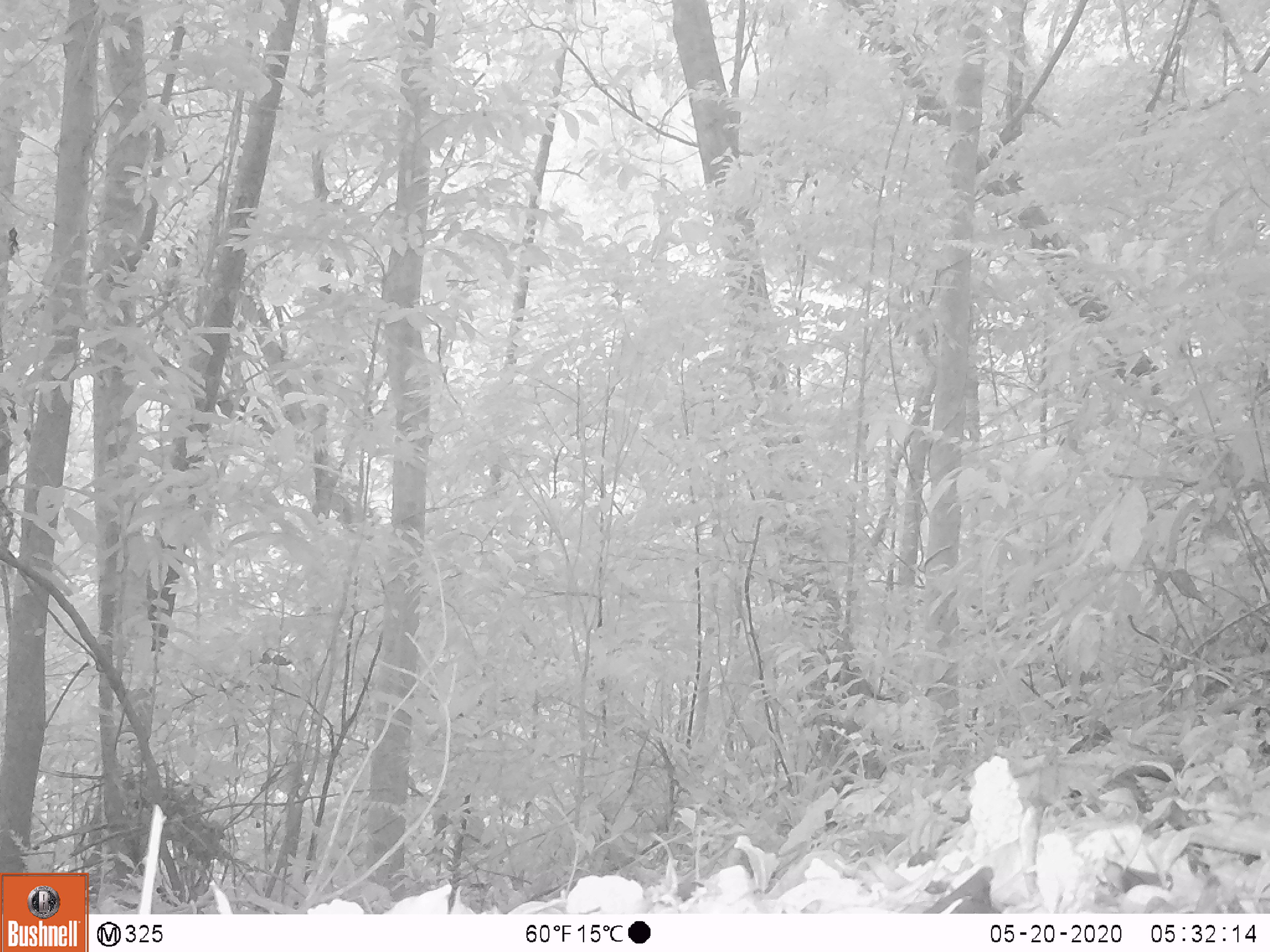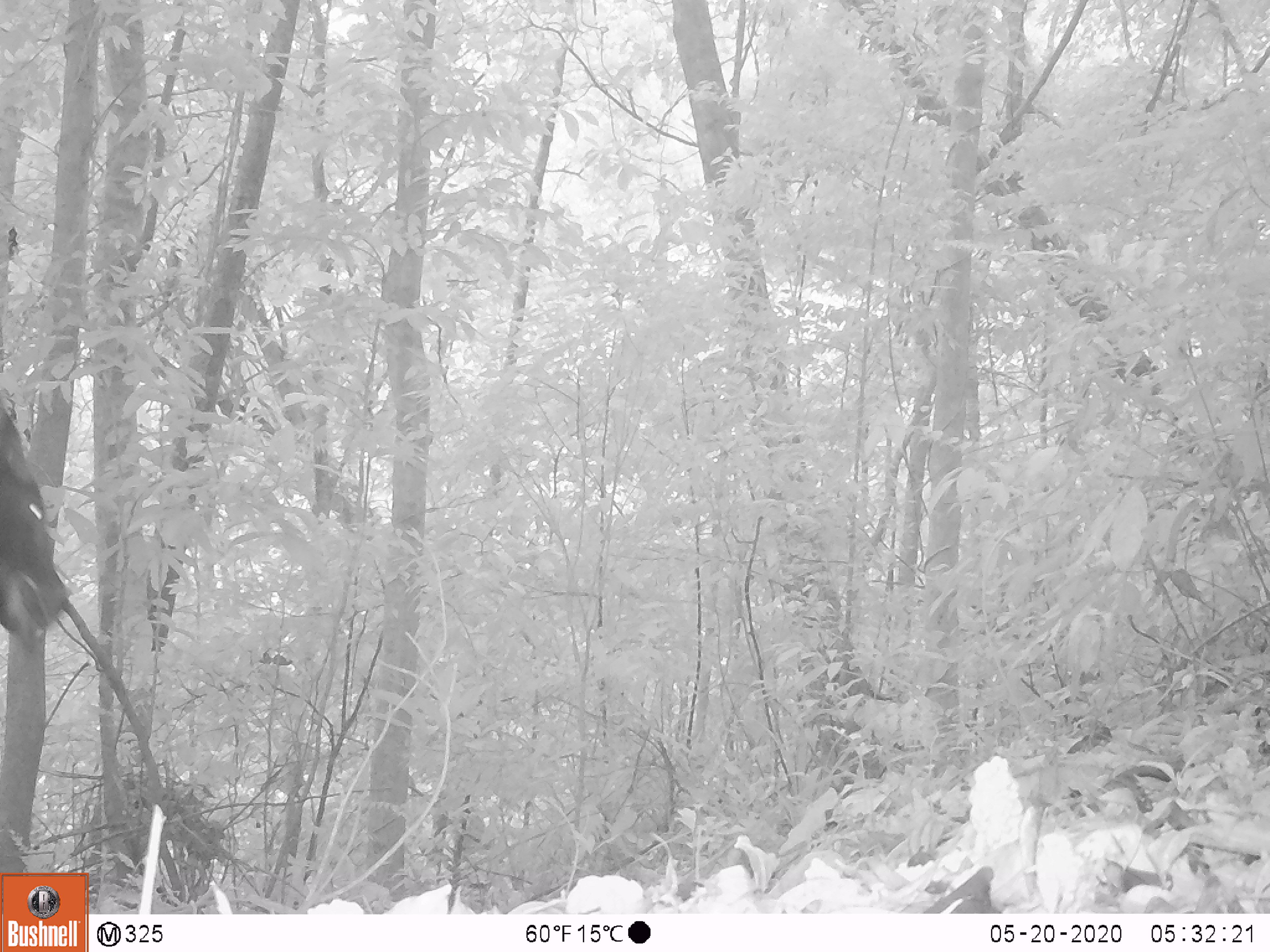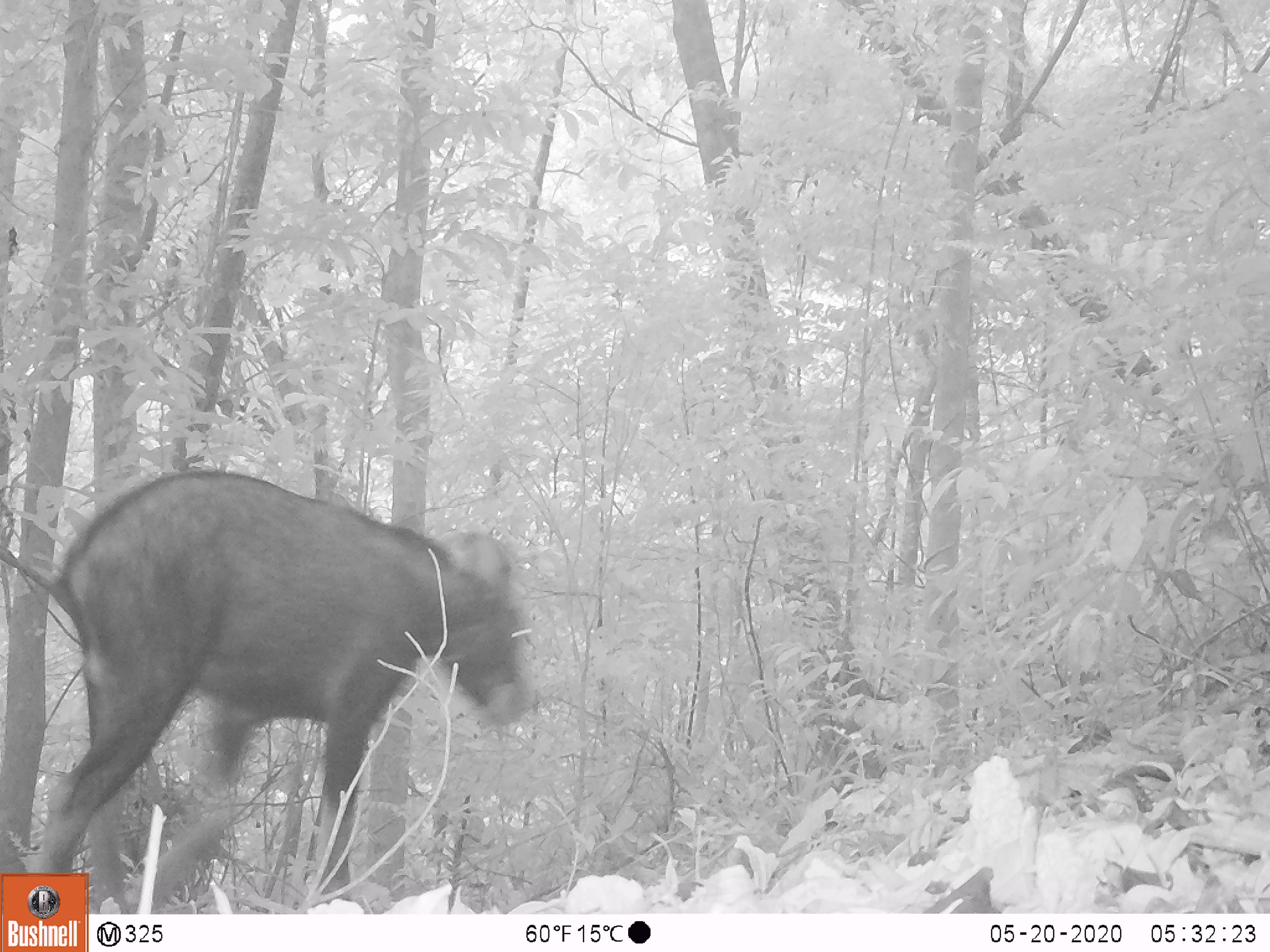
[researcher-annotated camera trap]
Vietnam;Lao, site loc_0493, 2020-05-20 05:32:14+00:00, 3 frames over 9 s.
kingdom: Animalia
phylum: Chordata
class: Mammalia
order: Artiodactyla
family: Bovidae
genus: Capricornis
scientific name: Capricornis sumatraensis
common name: chinese serow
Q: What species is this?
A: Chinese serow (Capricornis sumatraensis).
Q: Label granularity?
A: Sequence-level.